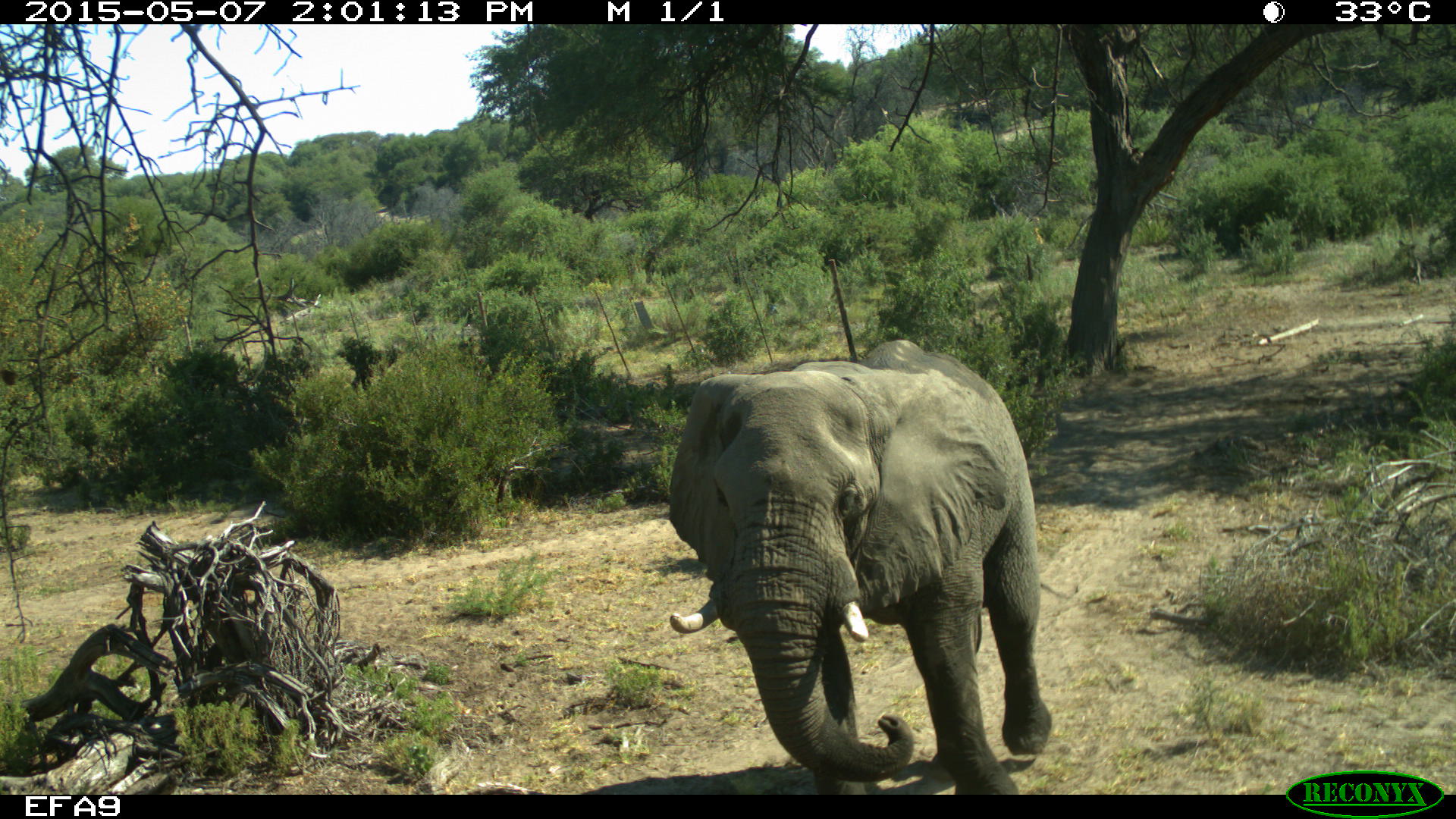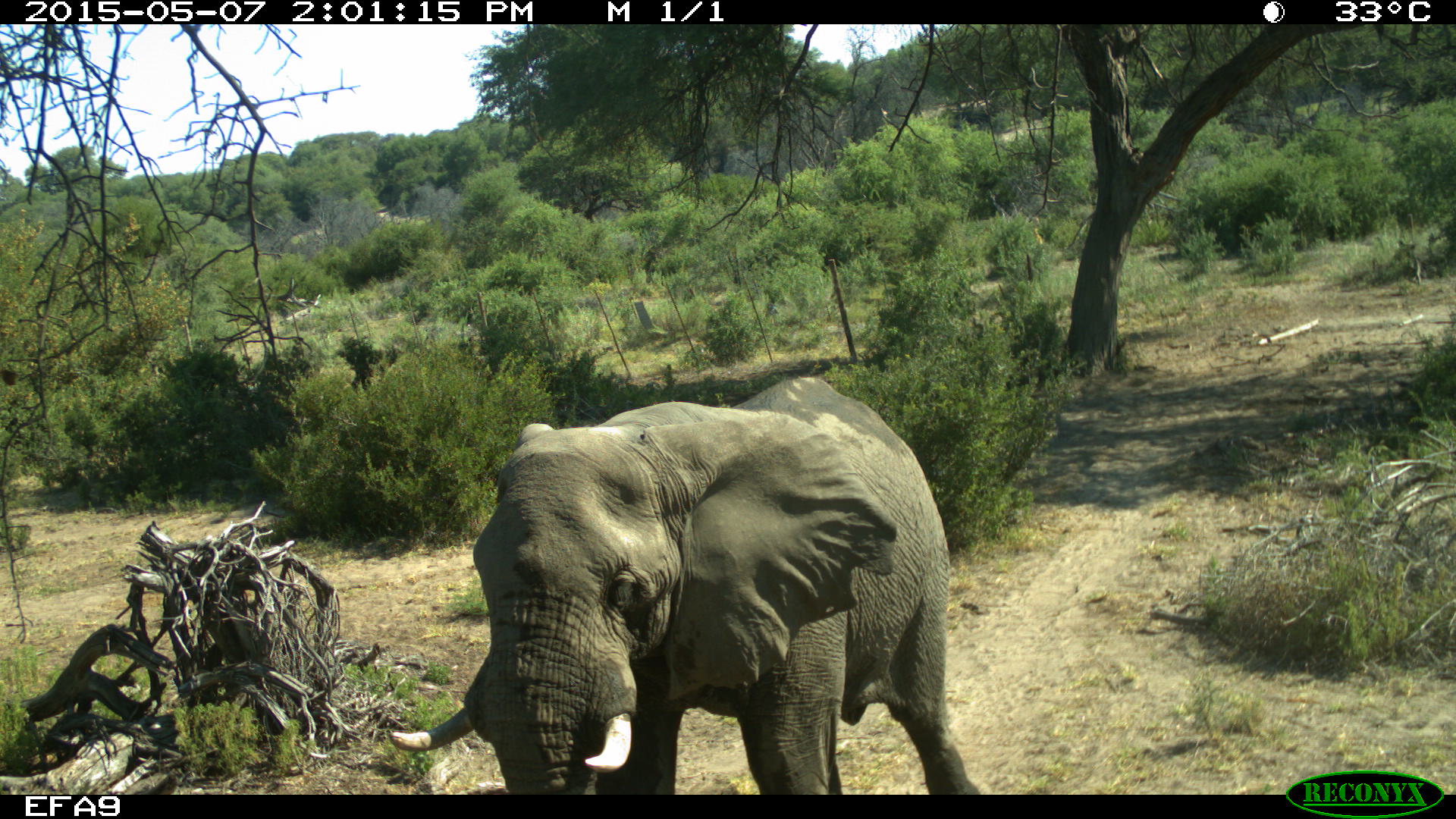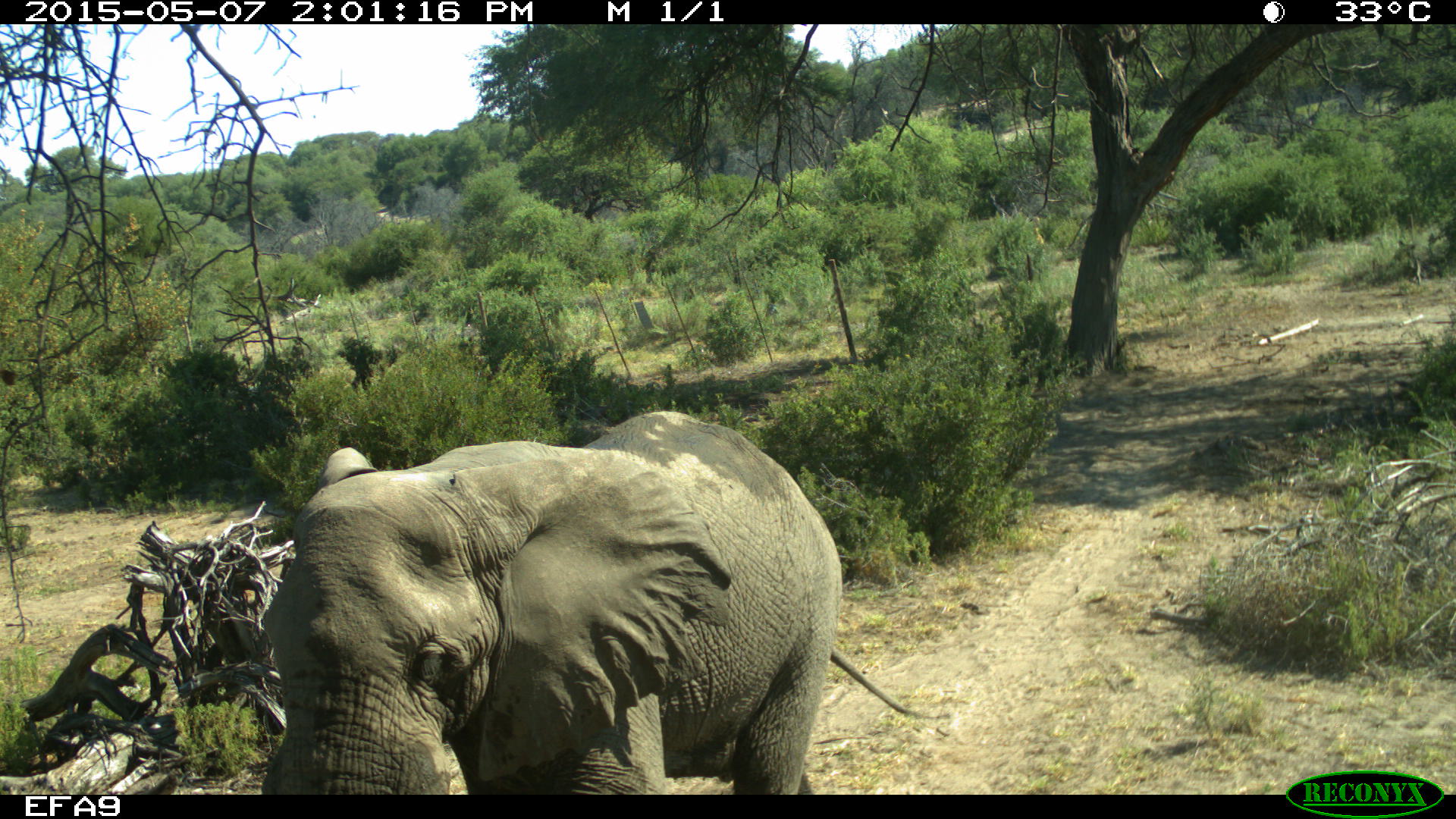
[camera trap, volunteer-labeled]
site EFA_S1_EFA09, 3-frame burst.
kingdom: Animalia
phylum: Chordata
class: Mammalia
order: Proboscidea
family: Elephantidae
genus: Loxodonta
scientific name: Loxodonta africana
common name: african bush elephant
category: elephant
Elephant (african bush elephant) (Loxodonta africana), count 1. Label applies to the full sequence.